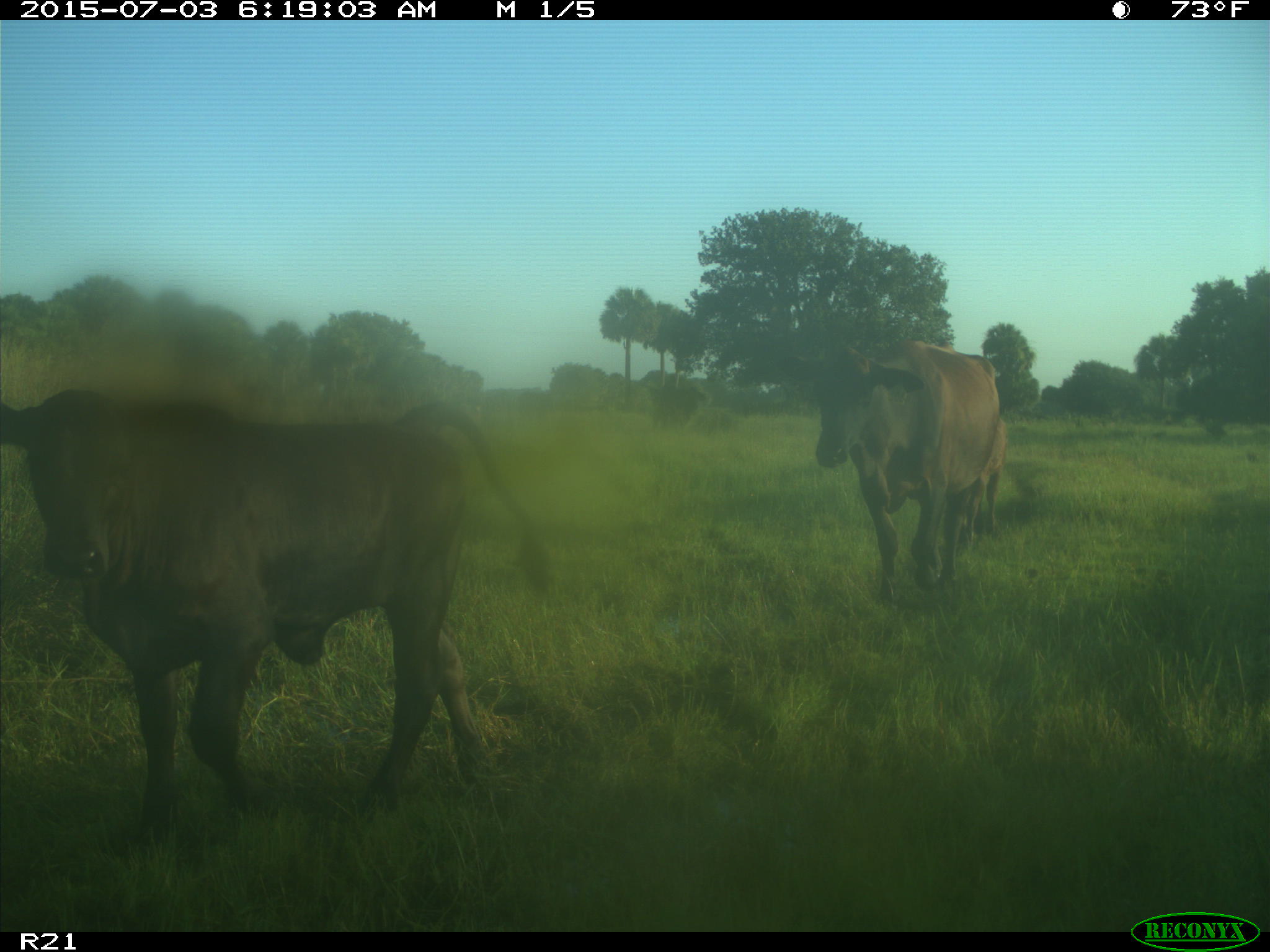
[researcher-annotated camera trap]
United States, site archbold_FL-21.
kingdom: Animalia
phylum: Chordata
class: Mammalia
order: Artiodactyla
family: Bovidae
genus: Bos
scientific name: Bos taurus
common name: domestic cow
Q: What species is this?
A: Bos taurus (domestic cow).